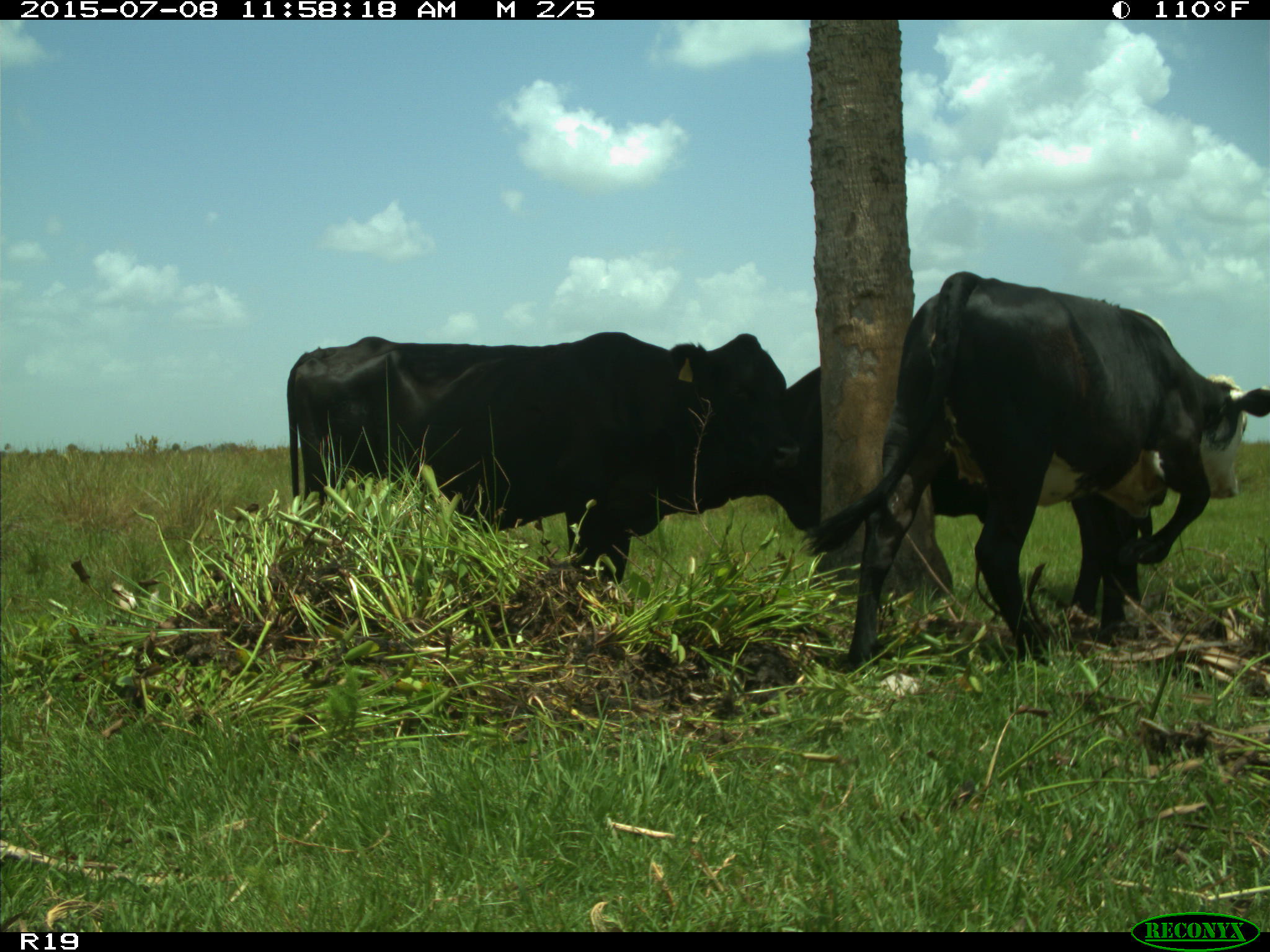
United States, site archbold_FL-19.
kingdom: Animalia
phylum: Chordata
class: Mammalia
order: Artiodactyla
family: Bovidae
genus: Bos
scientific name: Bos taurus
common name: domestic cow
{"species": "Bos taurus (domestic cow)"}